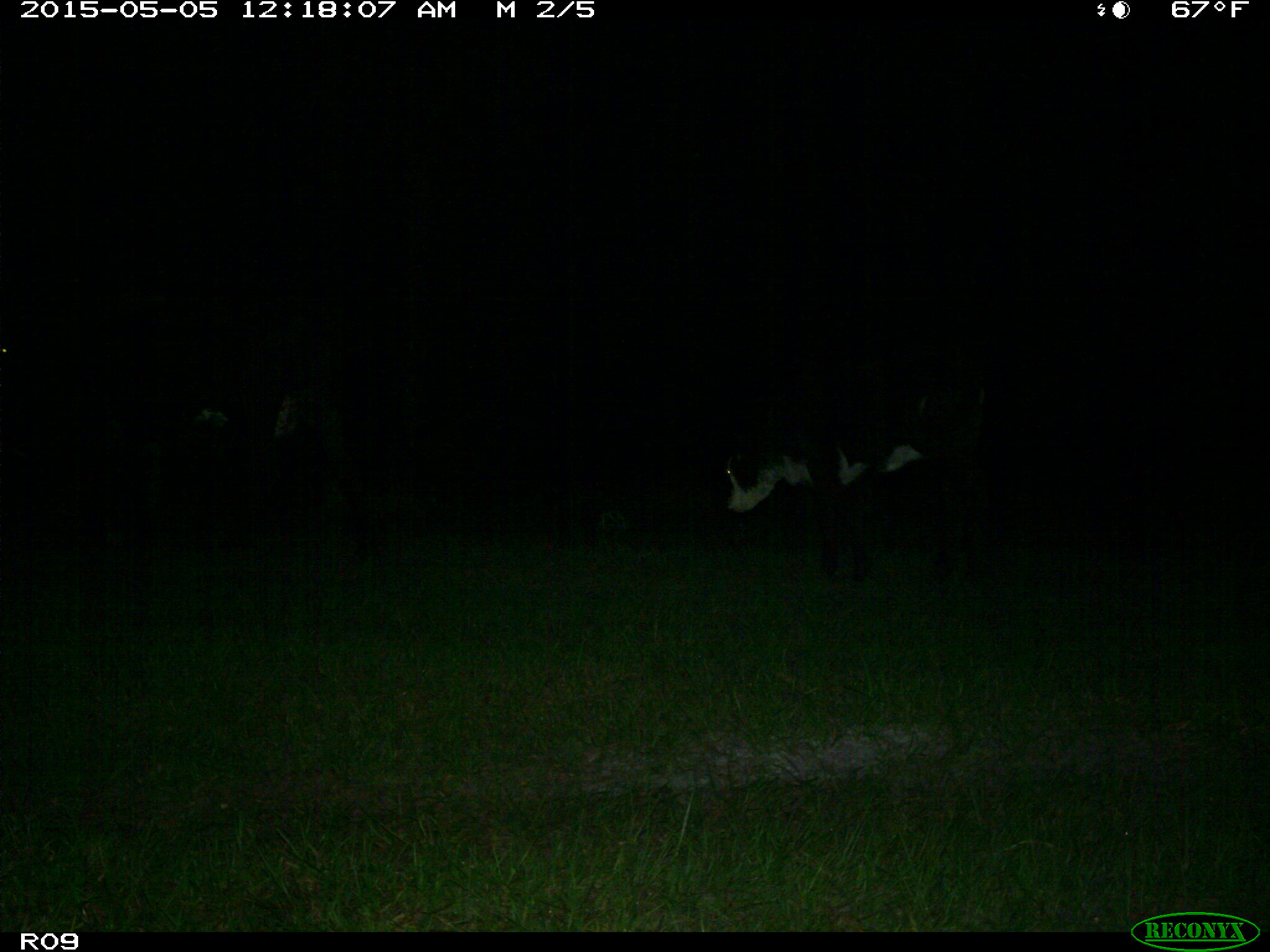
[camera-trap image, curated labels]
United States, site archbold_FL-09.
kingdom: Animalia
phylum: Chordata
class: Mammalia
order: Artiodactyla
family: Bovidae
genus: Bos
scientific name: Bos taurus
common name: domestic cow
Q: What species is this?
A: Bos taurus (domestic cow).